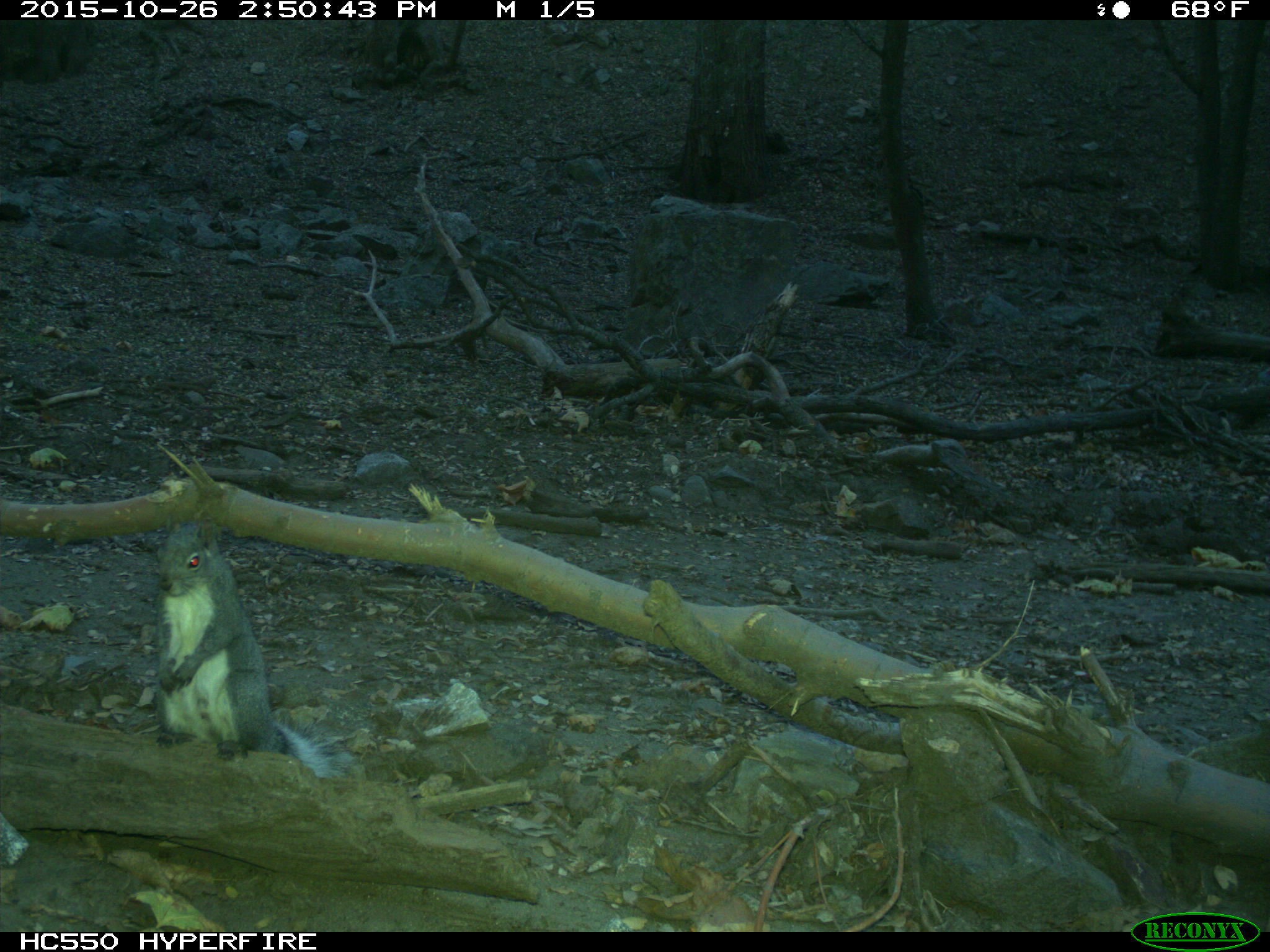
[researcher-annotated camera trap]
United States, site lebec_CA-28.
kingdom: Animalia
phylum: Chordata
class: Mammalia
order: Rodentia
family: Sciuridae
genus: Sciurus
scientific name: Sciurus carolinensis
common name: eastern gray squirrel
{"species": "Sciurus carolinensis (eastern gray squirrel)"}